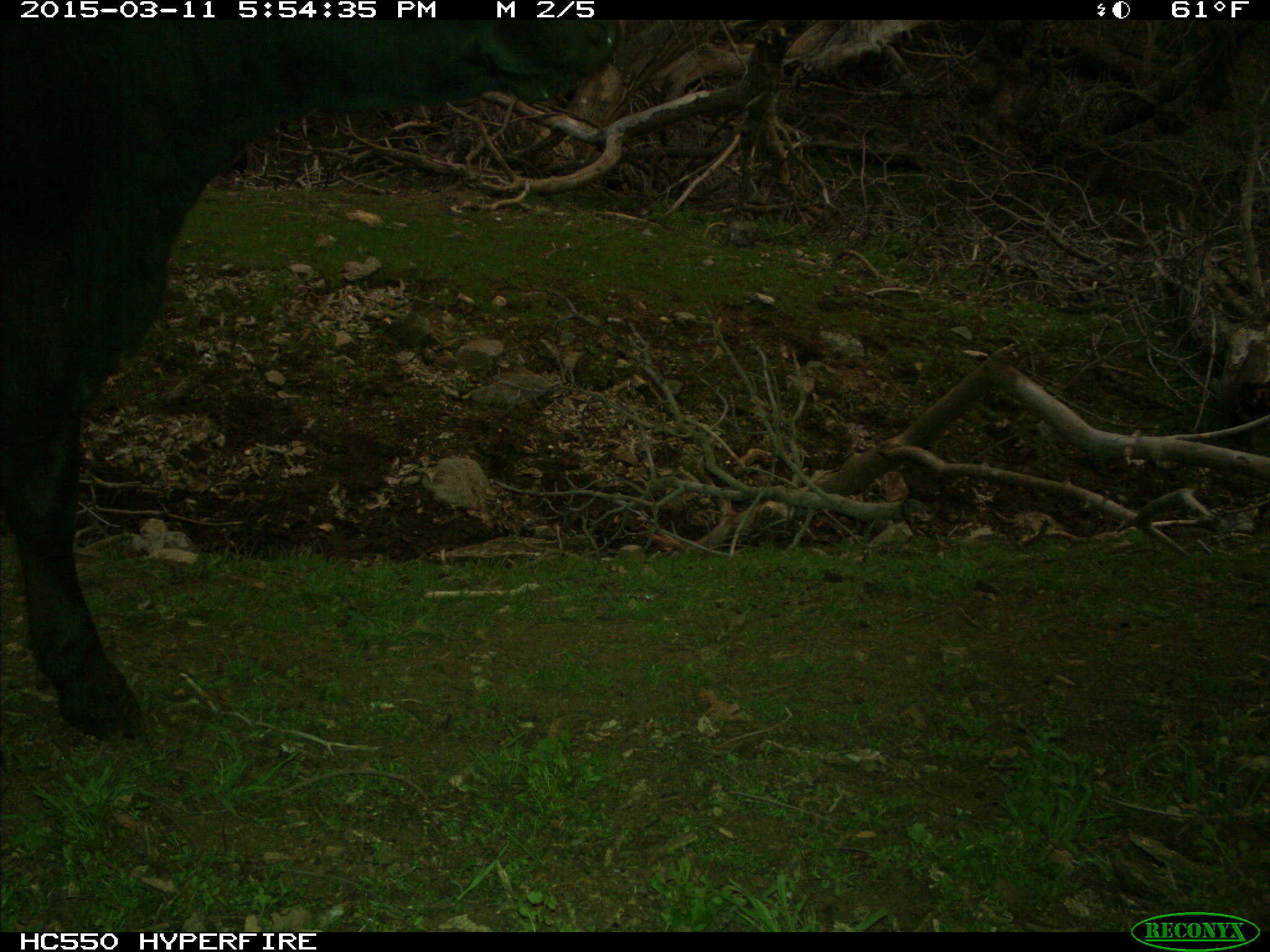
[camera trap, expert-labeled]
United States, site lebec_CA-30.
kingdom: Animalia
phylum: Chordata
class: Mammalia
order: Artiodactyla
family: Bovidae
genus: Bos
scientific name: Bos taurus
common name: domestic cow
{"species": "Bos taurus (domestic cow)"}